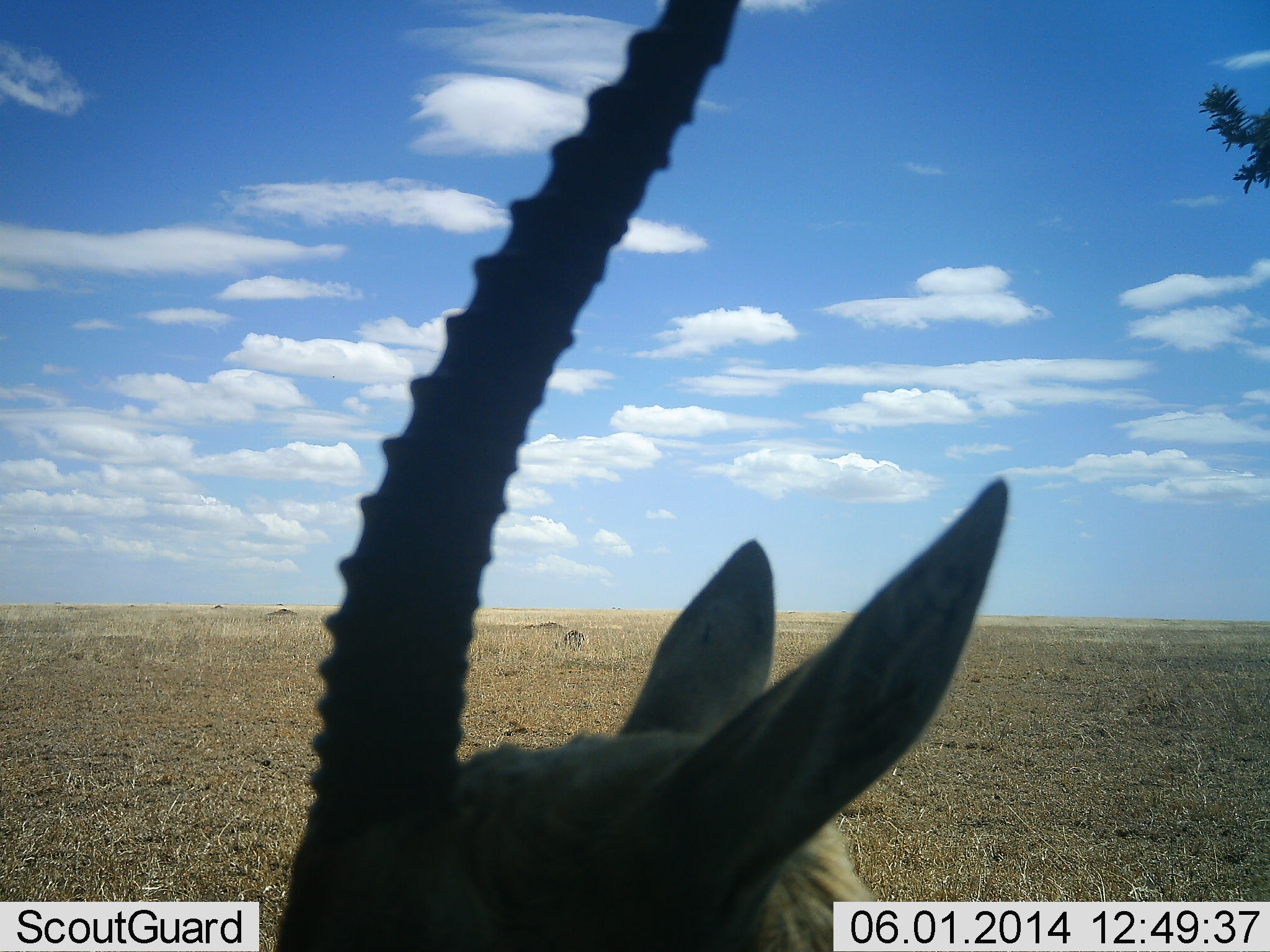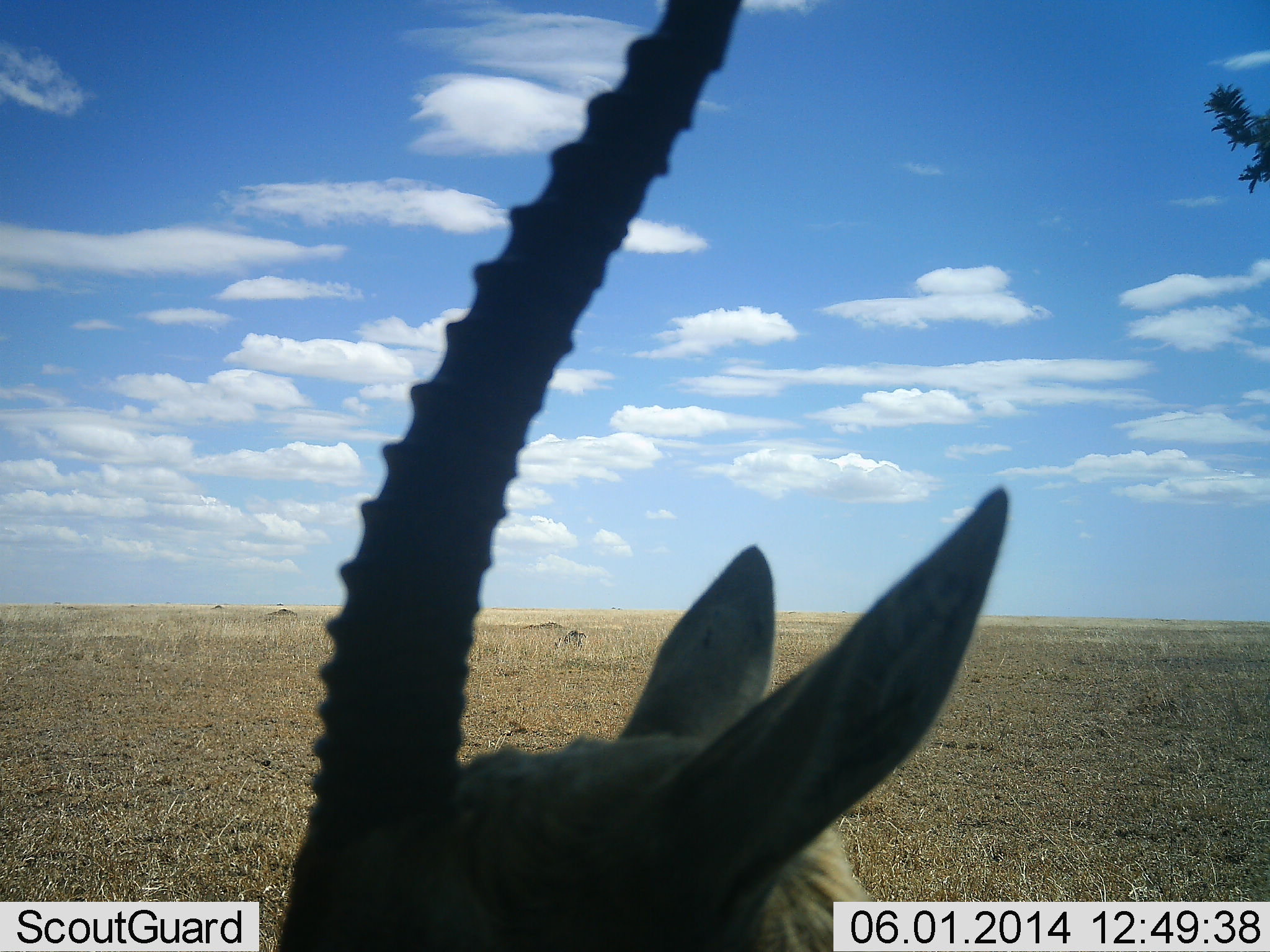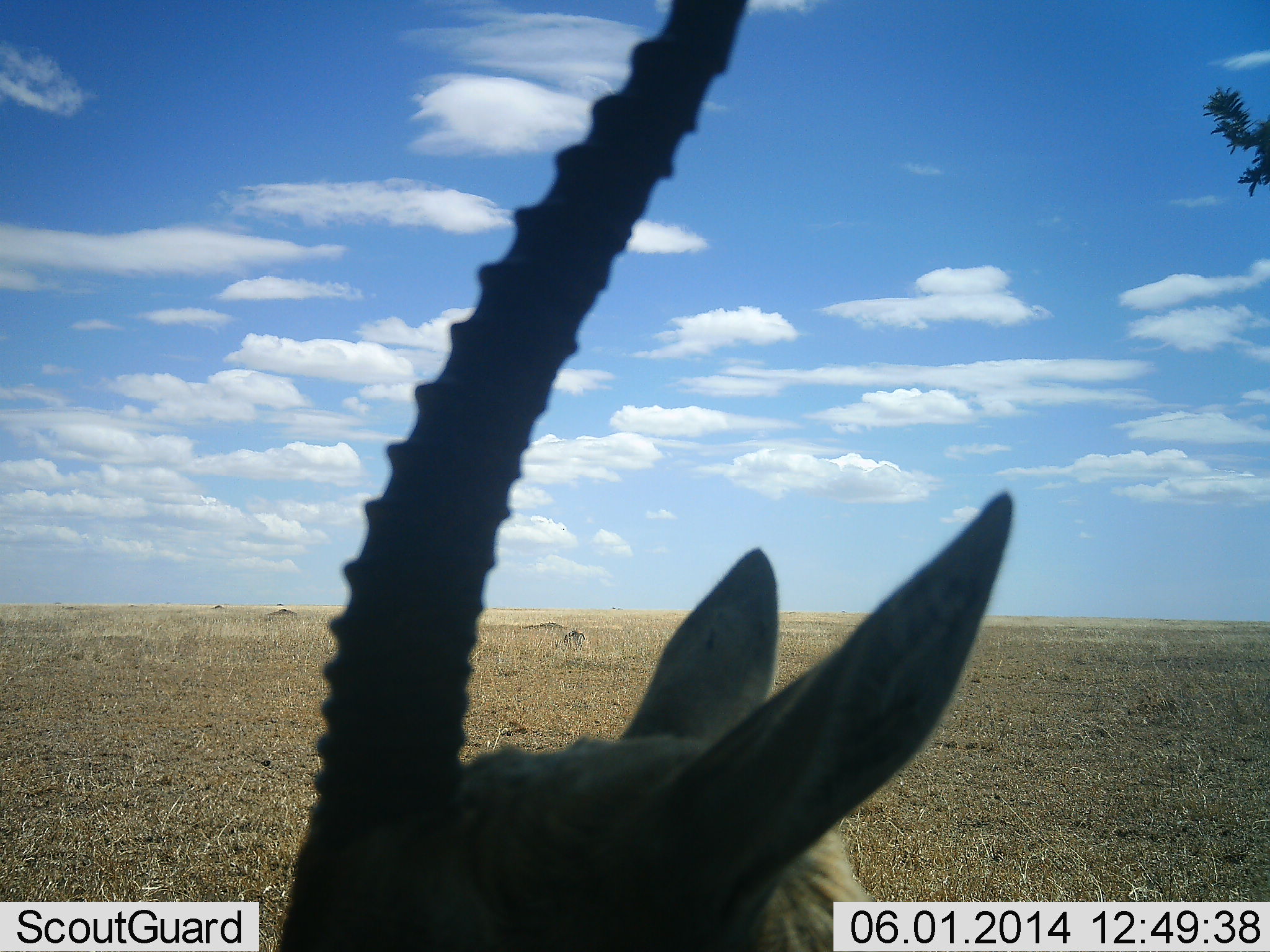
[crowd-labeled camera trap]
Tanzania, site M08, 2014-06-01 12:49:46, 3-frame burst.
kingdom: Animalia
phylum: Chordata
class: Mammalia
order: Artiodactyla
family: Bovidae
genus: Eudorcas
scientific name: Eudorcas thomsonii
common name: thomson's gazelle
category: gazellethomsons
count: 1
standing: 90%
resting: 10%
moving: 0%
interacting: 0%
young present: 0%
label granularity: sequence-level